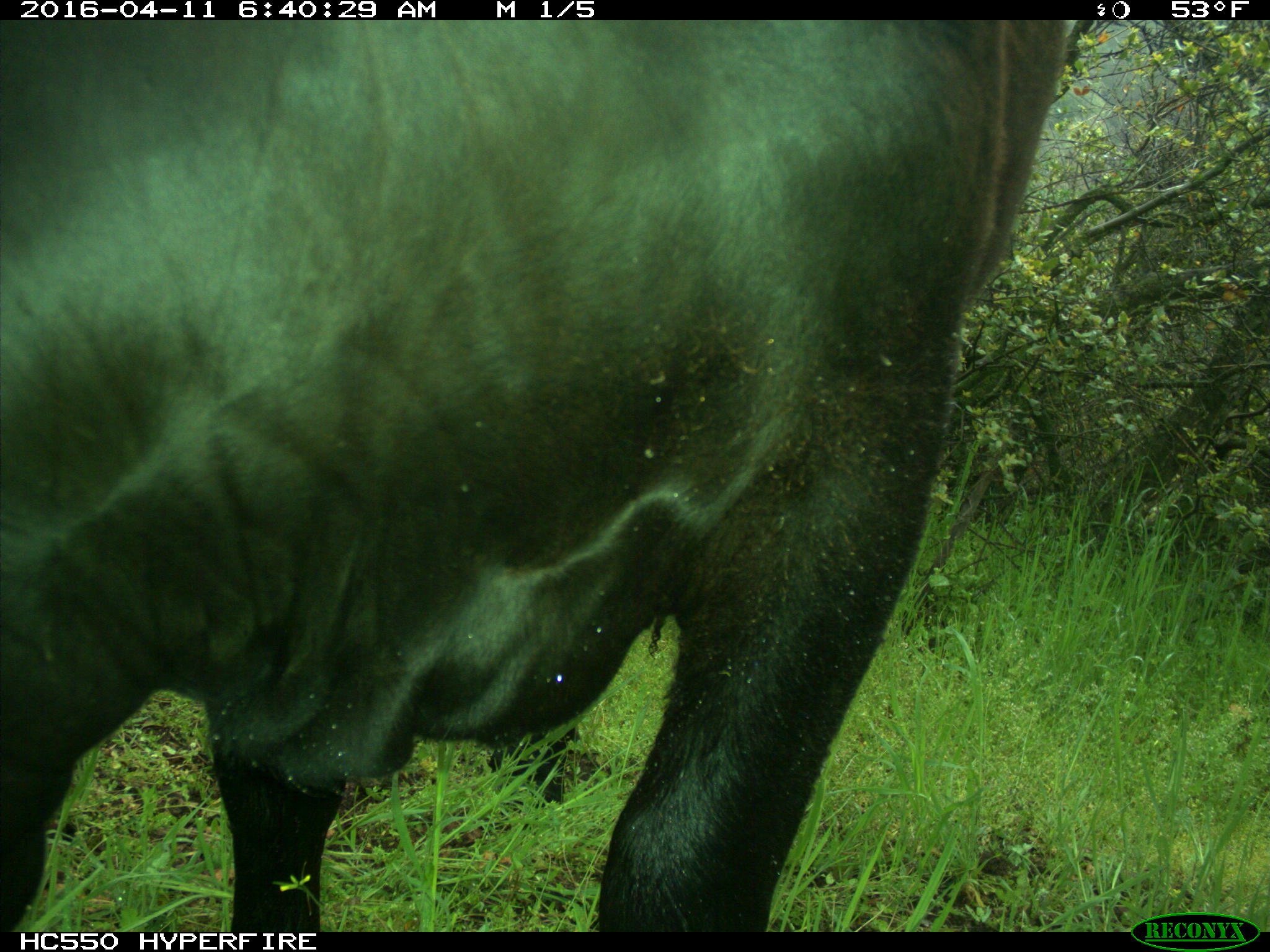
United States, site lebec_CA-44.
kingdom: Animalia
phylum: Chordata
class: Mammalia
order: Artiodactyla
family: Bovidae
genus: Bos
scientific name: Bos taurus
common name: domestic cow